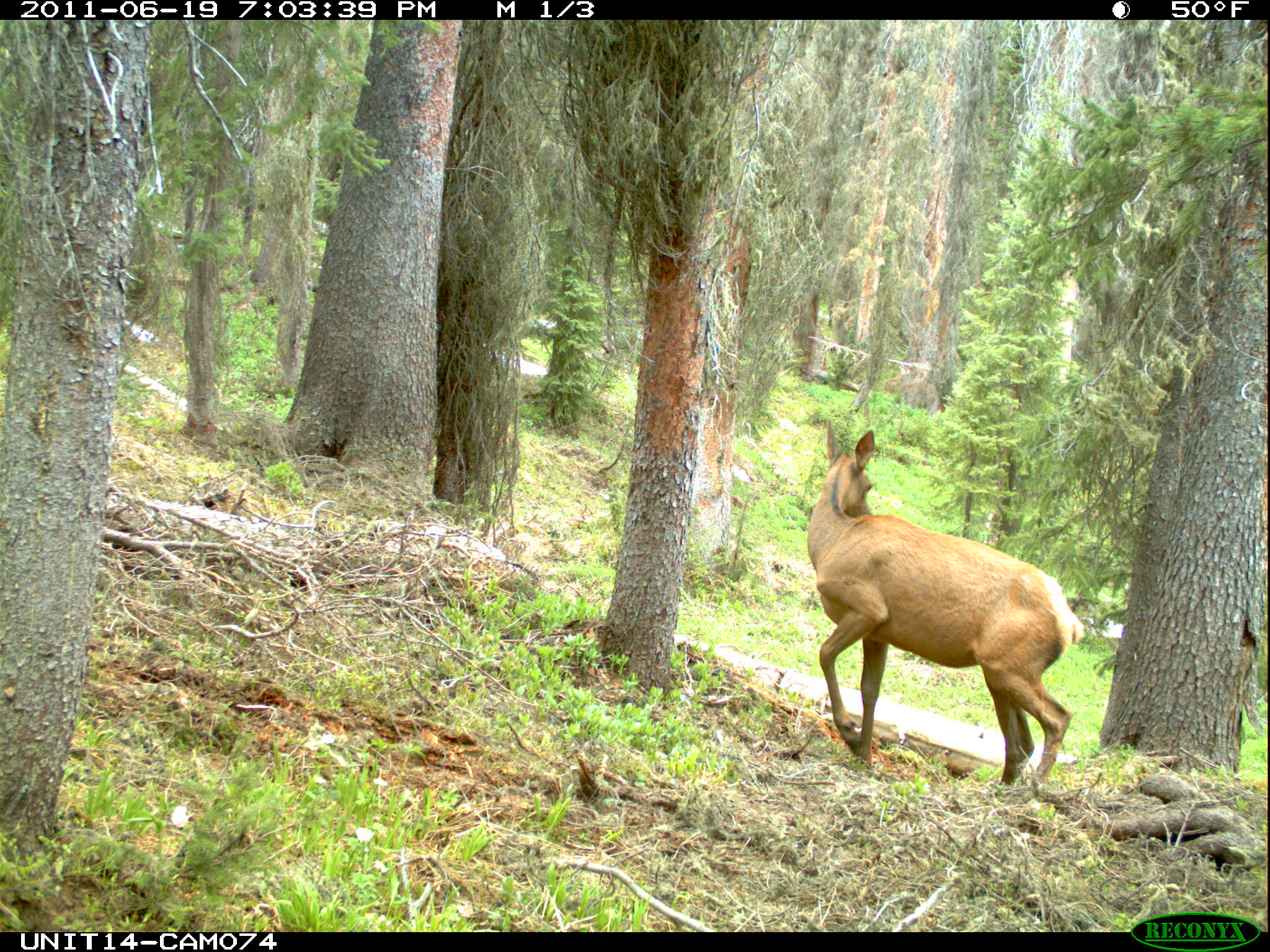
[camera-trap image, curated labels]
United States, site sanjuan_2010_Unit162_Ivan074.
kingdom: Animalia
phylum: Chordata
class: Mammalia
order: Artiodactyla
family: Cervidae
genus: Cervus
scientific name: Cervus elaphus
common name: red deer